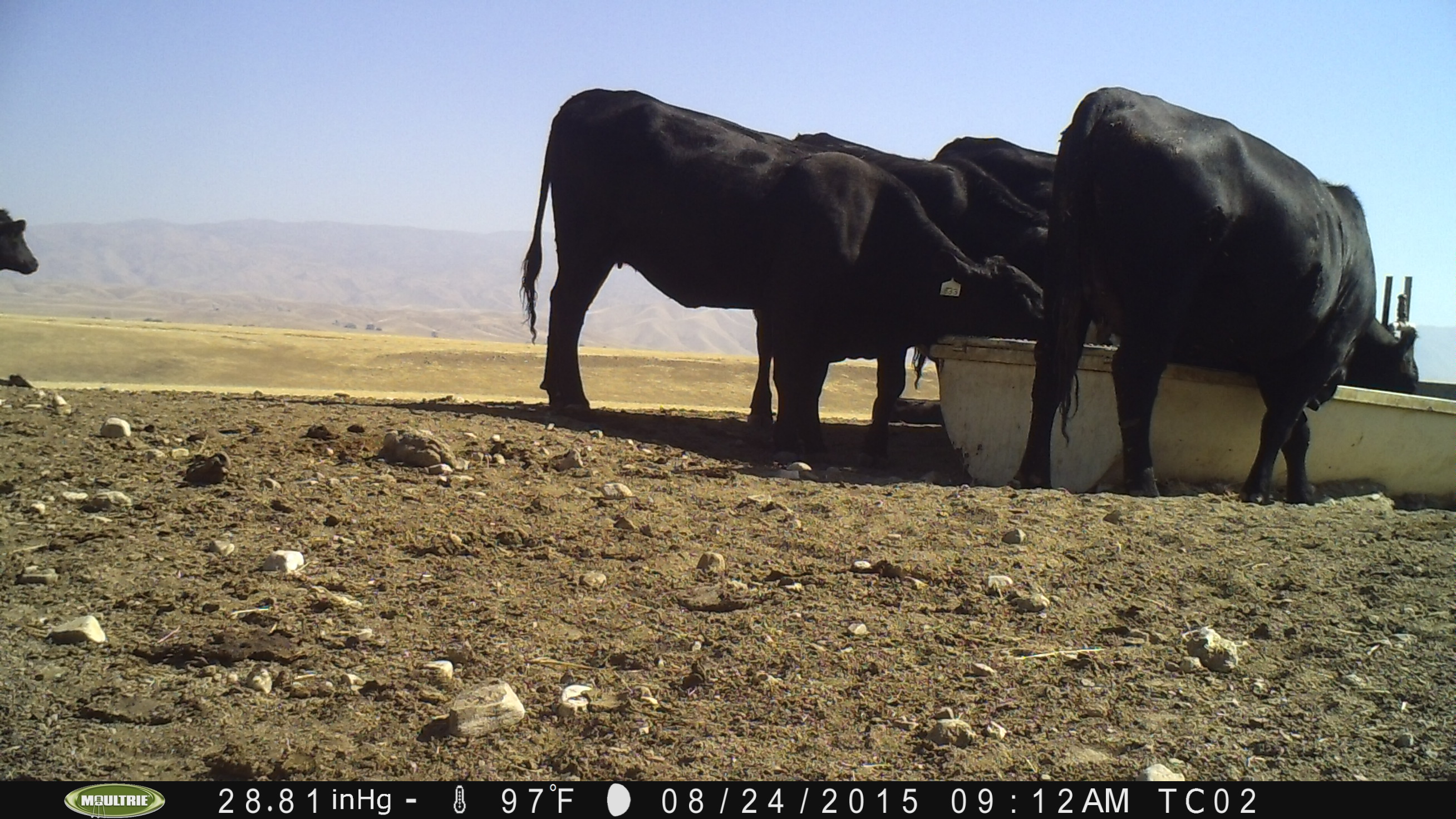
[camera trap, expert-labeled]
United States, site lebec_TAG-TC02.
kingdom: Animalia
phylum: Chordata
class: Mammalia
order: Artiodactyla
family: Bovidae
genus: Bos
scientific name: Bos taurus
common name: domestic cow